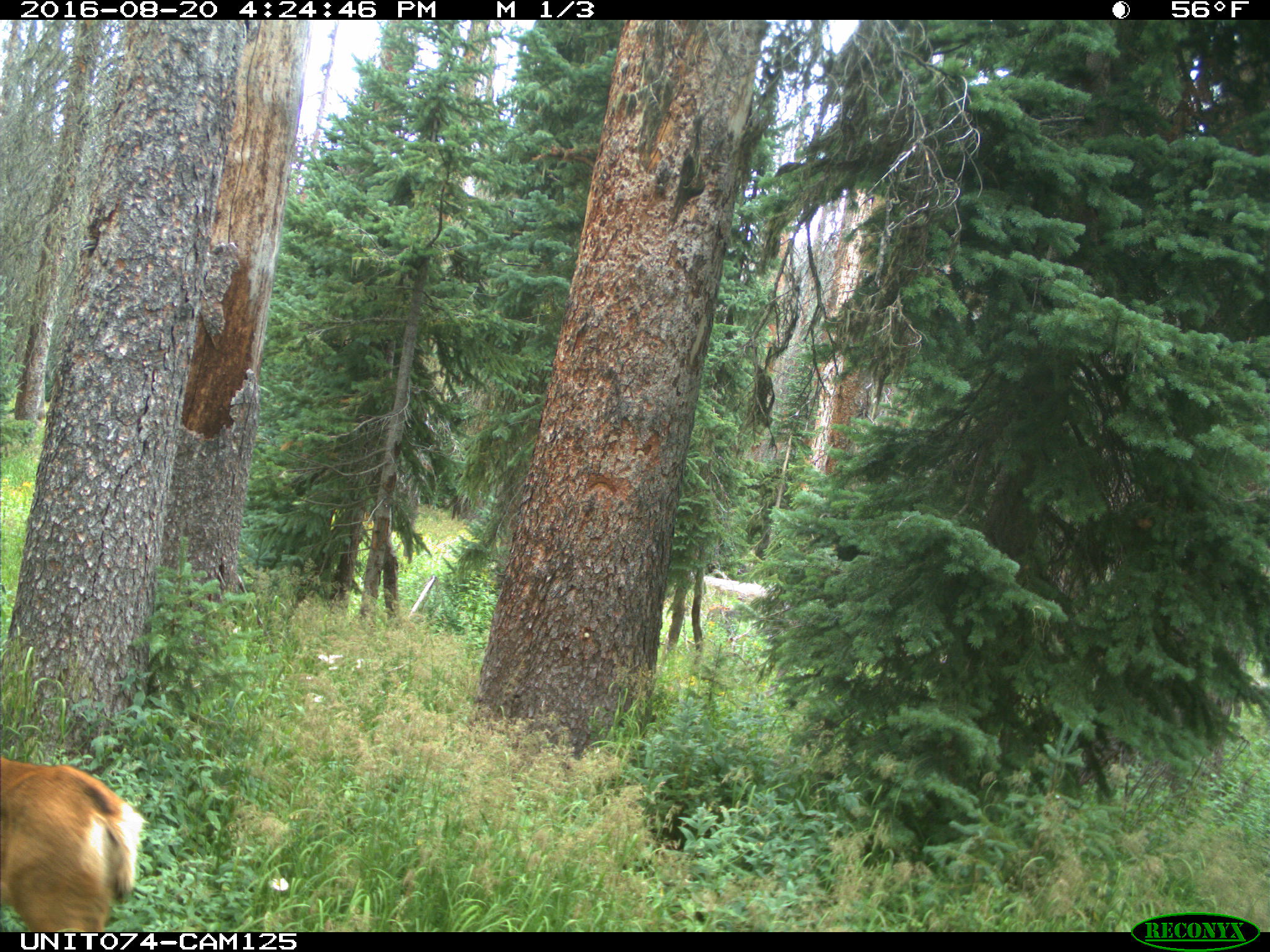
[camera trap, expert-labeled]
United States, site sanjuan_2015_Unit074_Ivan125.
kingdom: Animalia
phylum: Chordata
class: Mammalia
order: Artiodactyla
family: Cervidae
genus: Odocoileus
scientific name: Odocoileus hemionus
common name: mule deer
Odocoileus hemionus (mule deer).